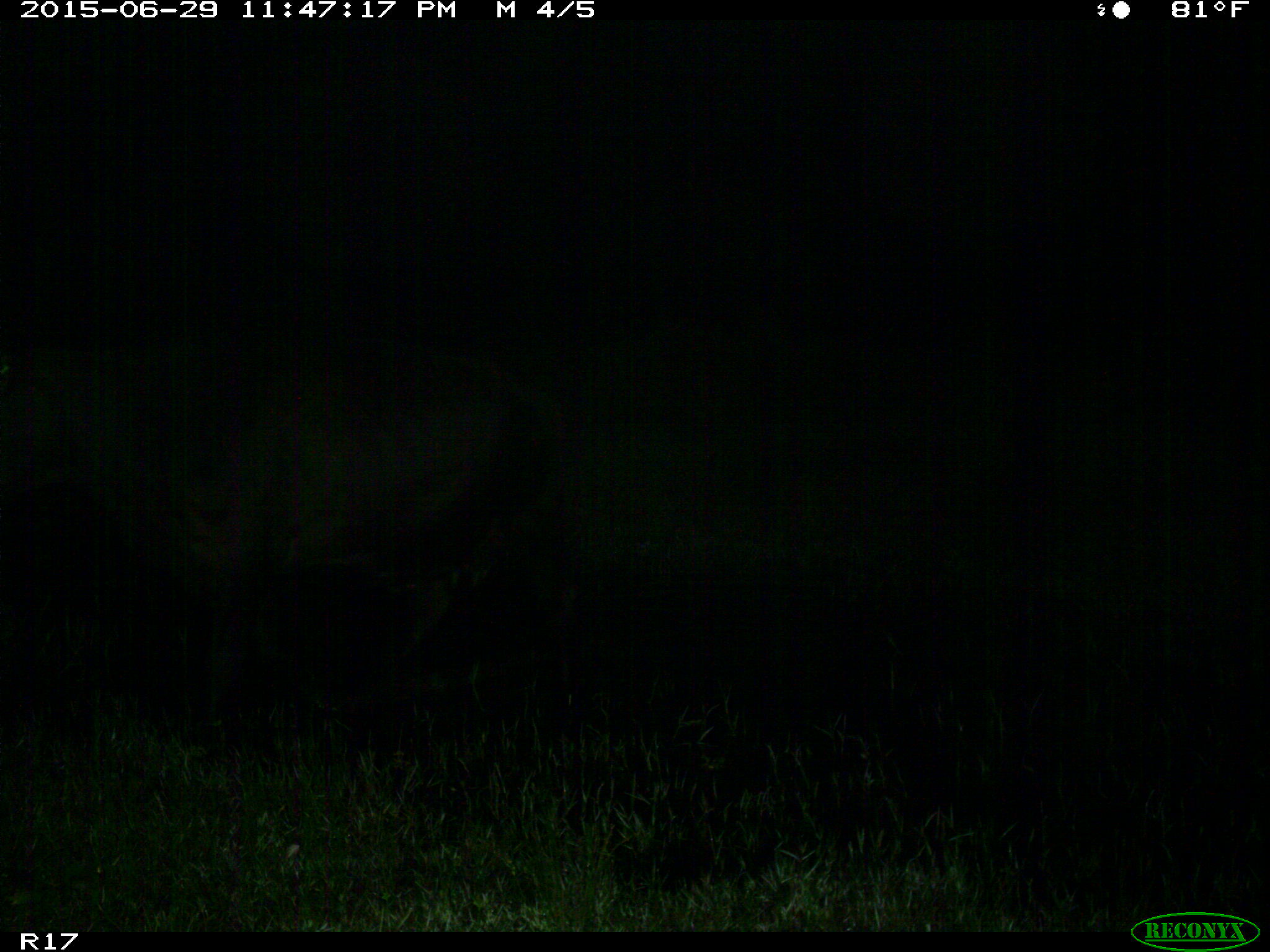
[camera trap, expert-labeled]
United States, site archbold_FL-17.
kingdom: Animalia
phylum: Chordata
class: Mammalia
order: Artiodactyla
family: Bovidae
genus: Bos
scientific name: Bos taurus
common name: domestic cow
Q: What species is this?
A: Bos taurus (domestic cow).